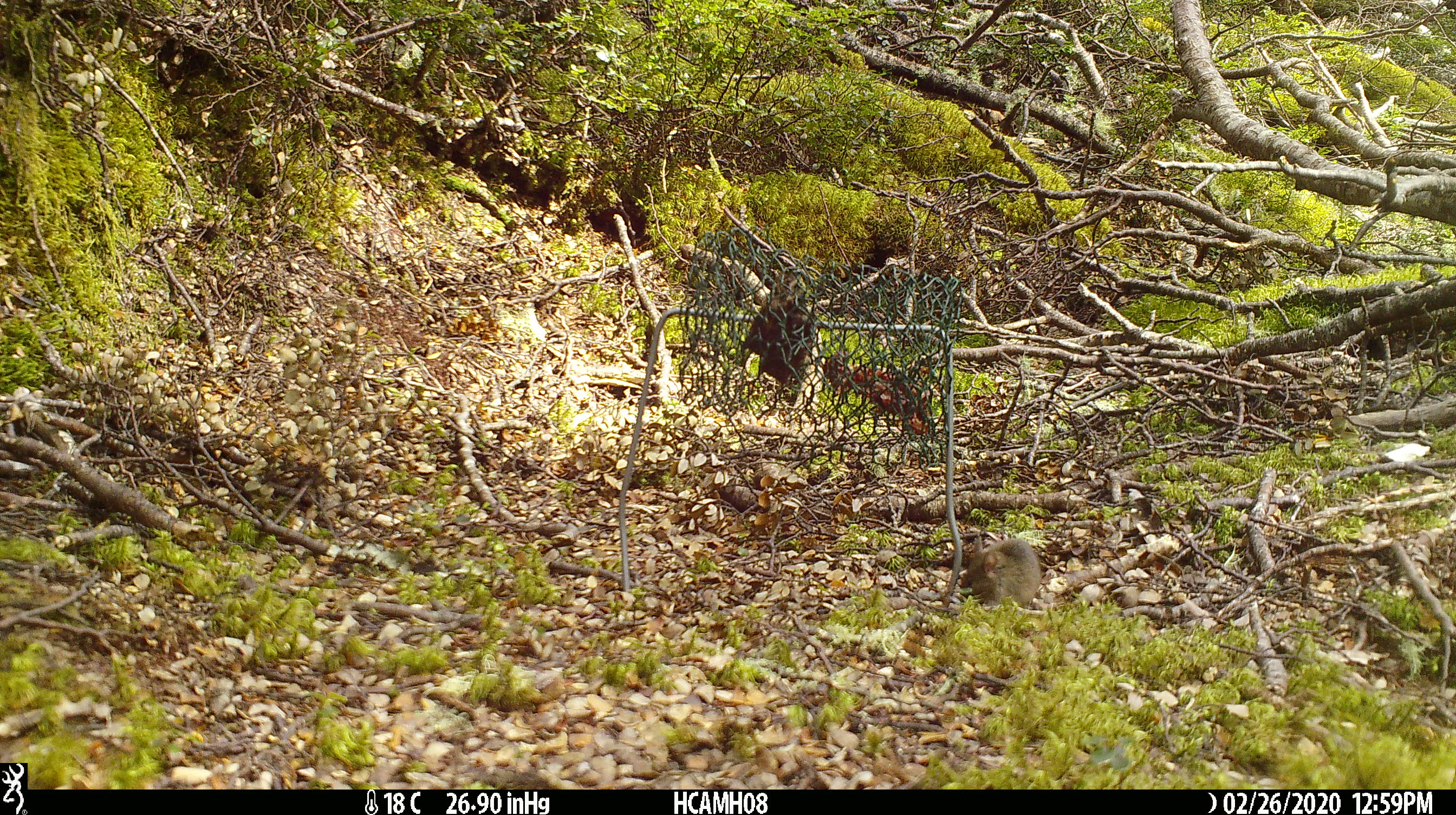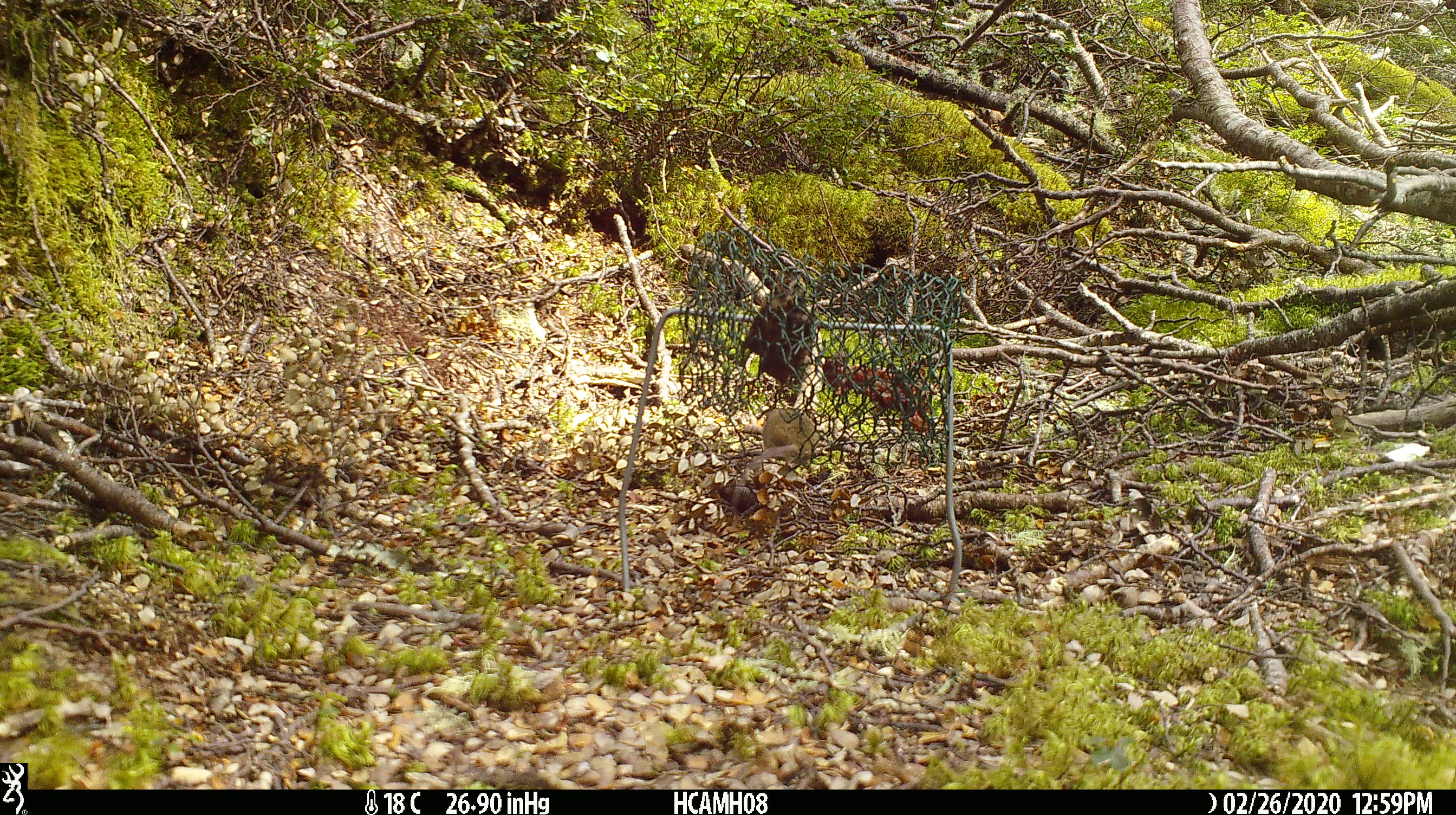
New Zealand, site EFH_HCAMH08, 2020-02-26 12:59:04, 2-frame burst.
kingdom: Animalia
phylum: Chordata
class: Mammalia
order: Rodentia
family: Muridae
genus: Mus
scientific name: Mus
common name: mouse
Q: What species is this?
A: Mouse (Mus).